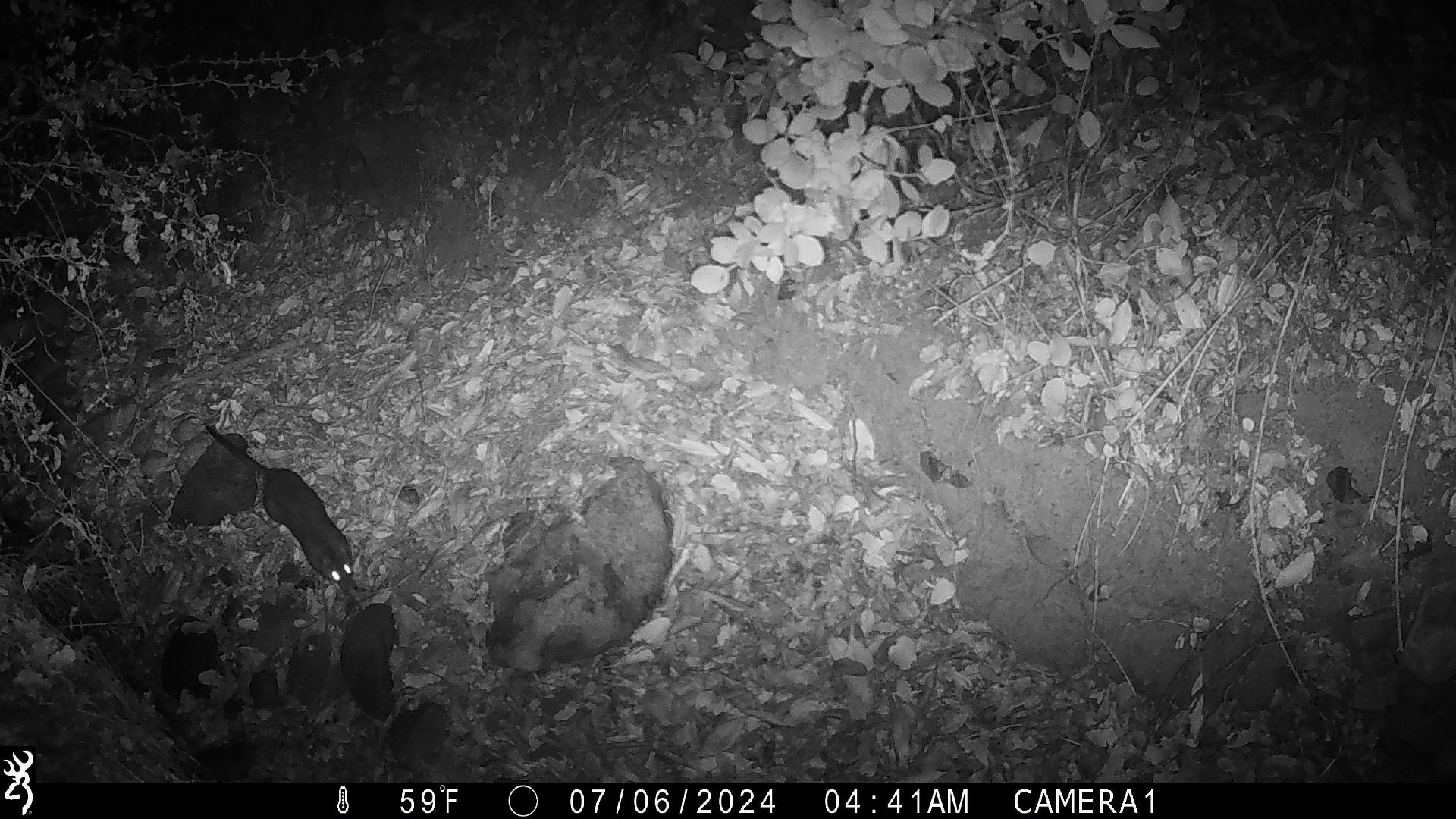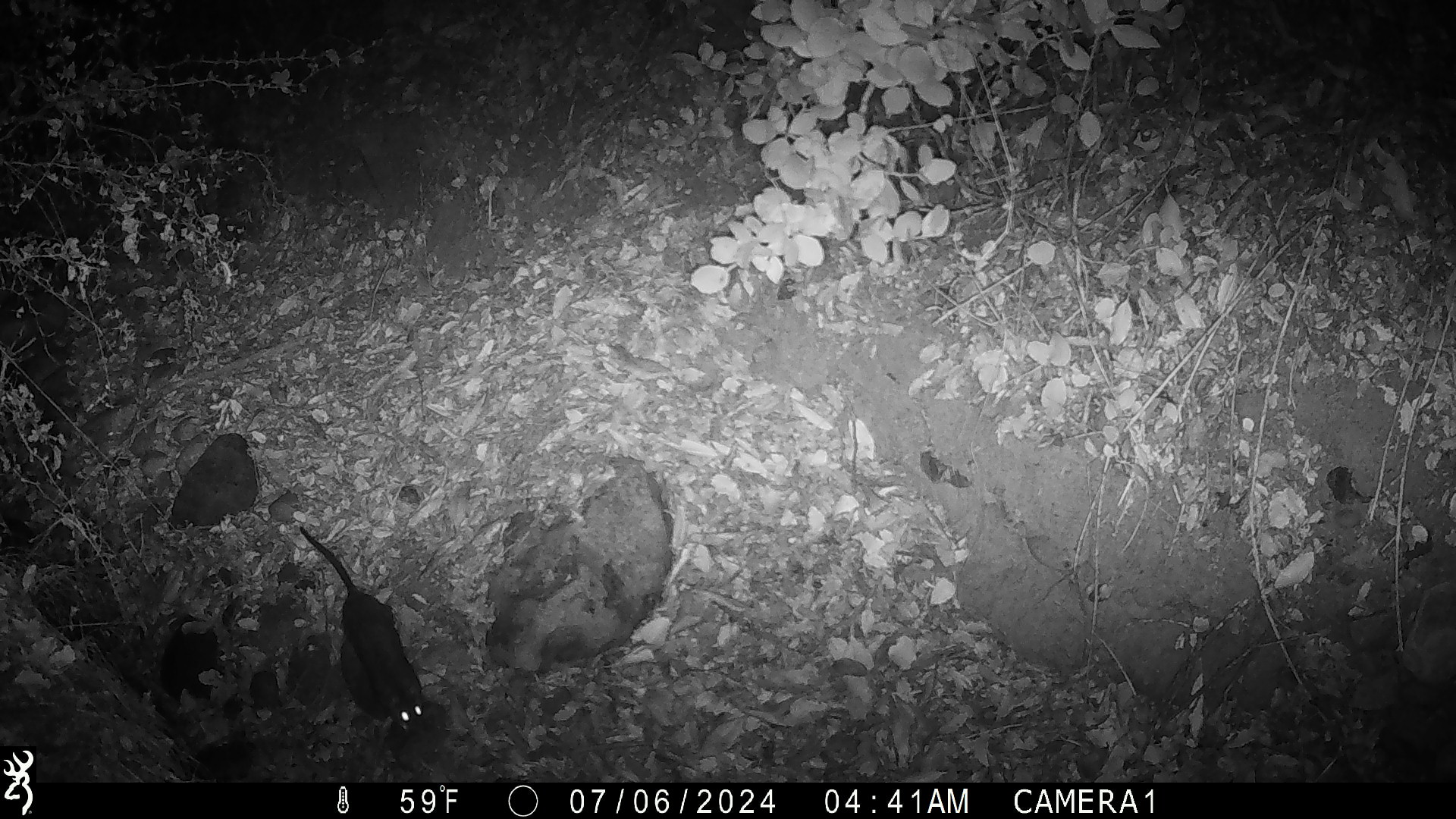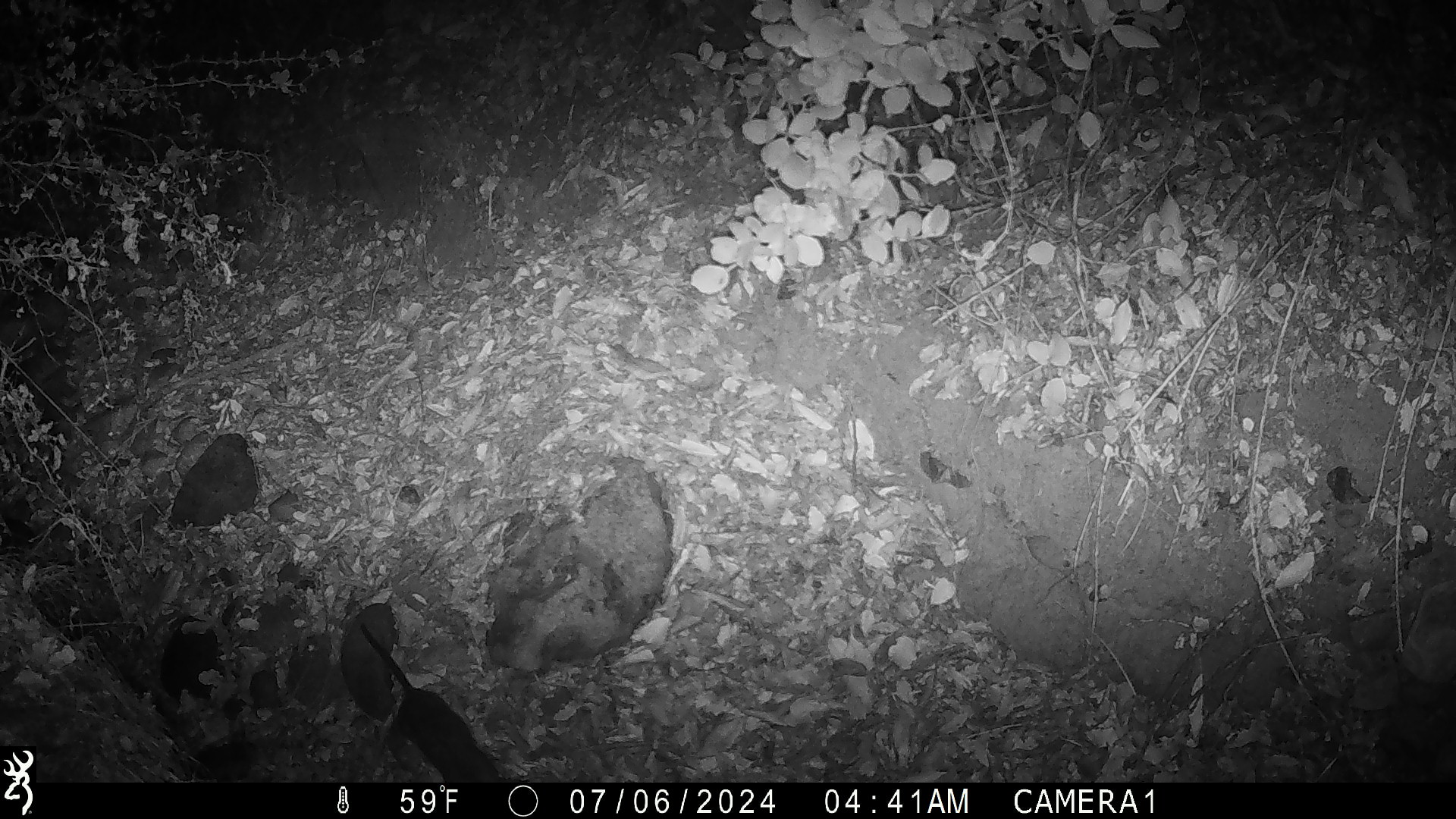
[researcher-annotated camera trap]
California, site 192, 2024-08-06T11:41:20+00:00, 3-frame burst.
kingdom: Animalia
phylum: Chordata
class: Mammalia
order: Rodentia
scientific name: Rodentia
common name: mouse or rat